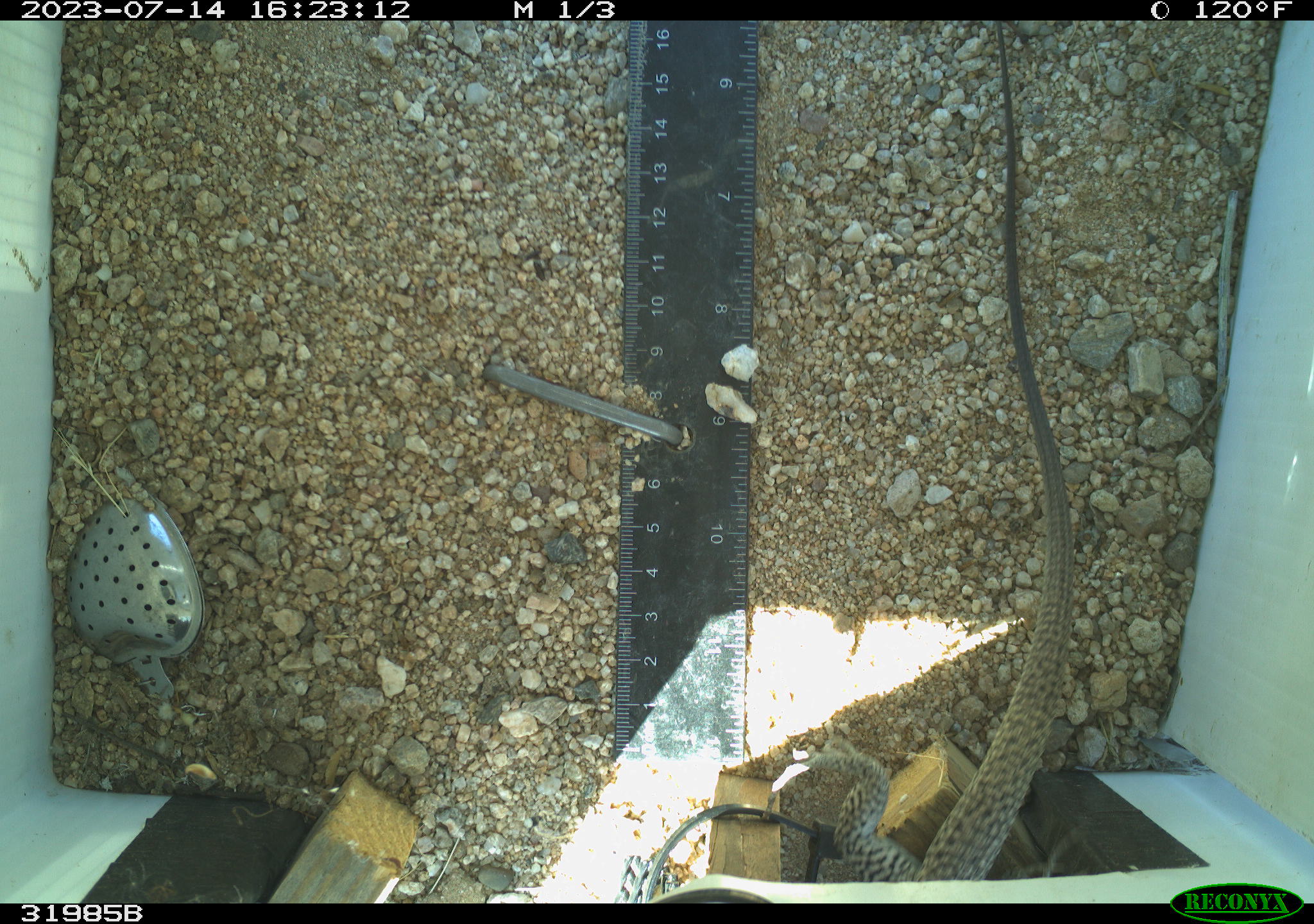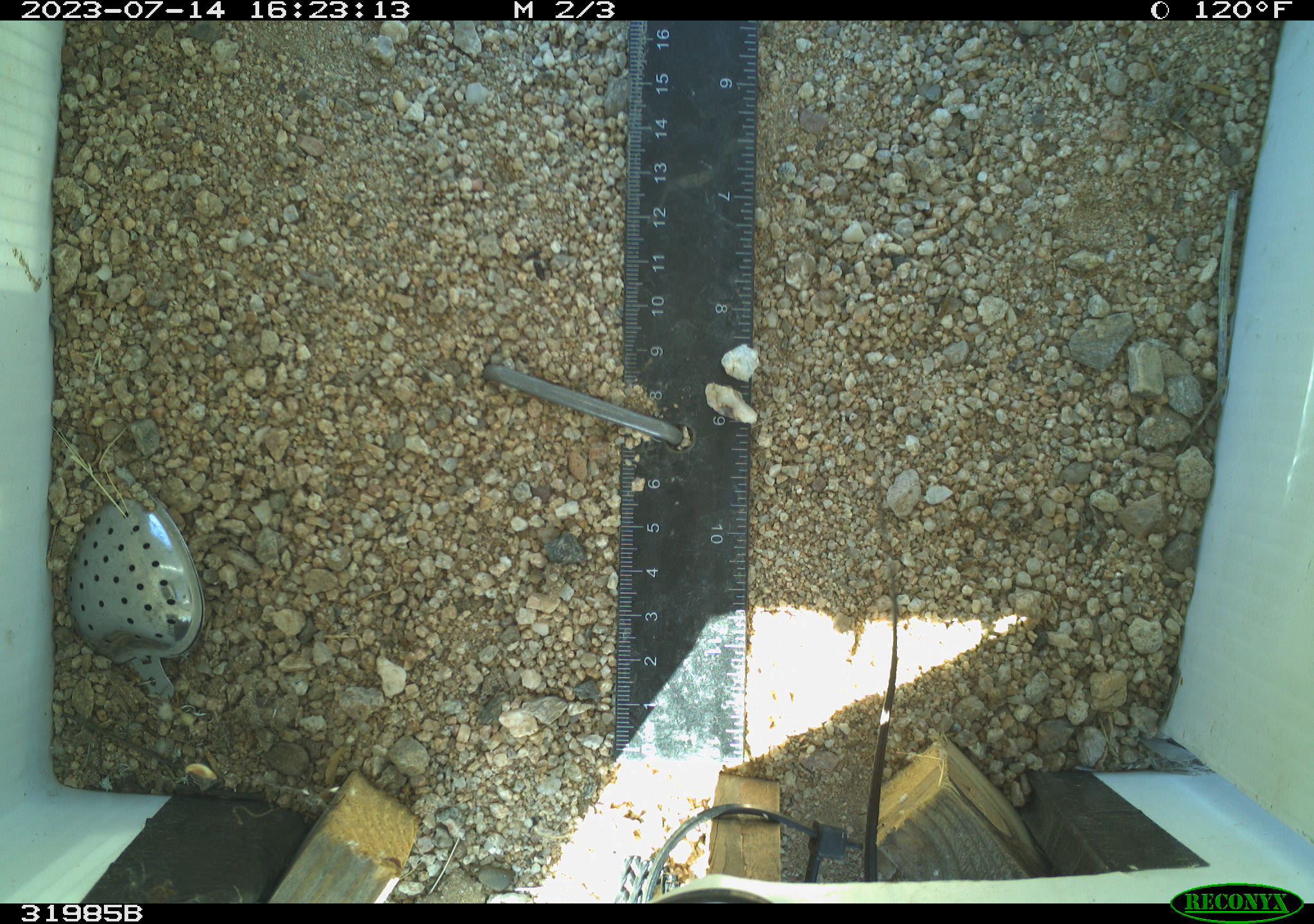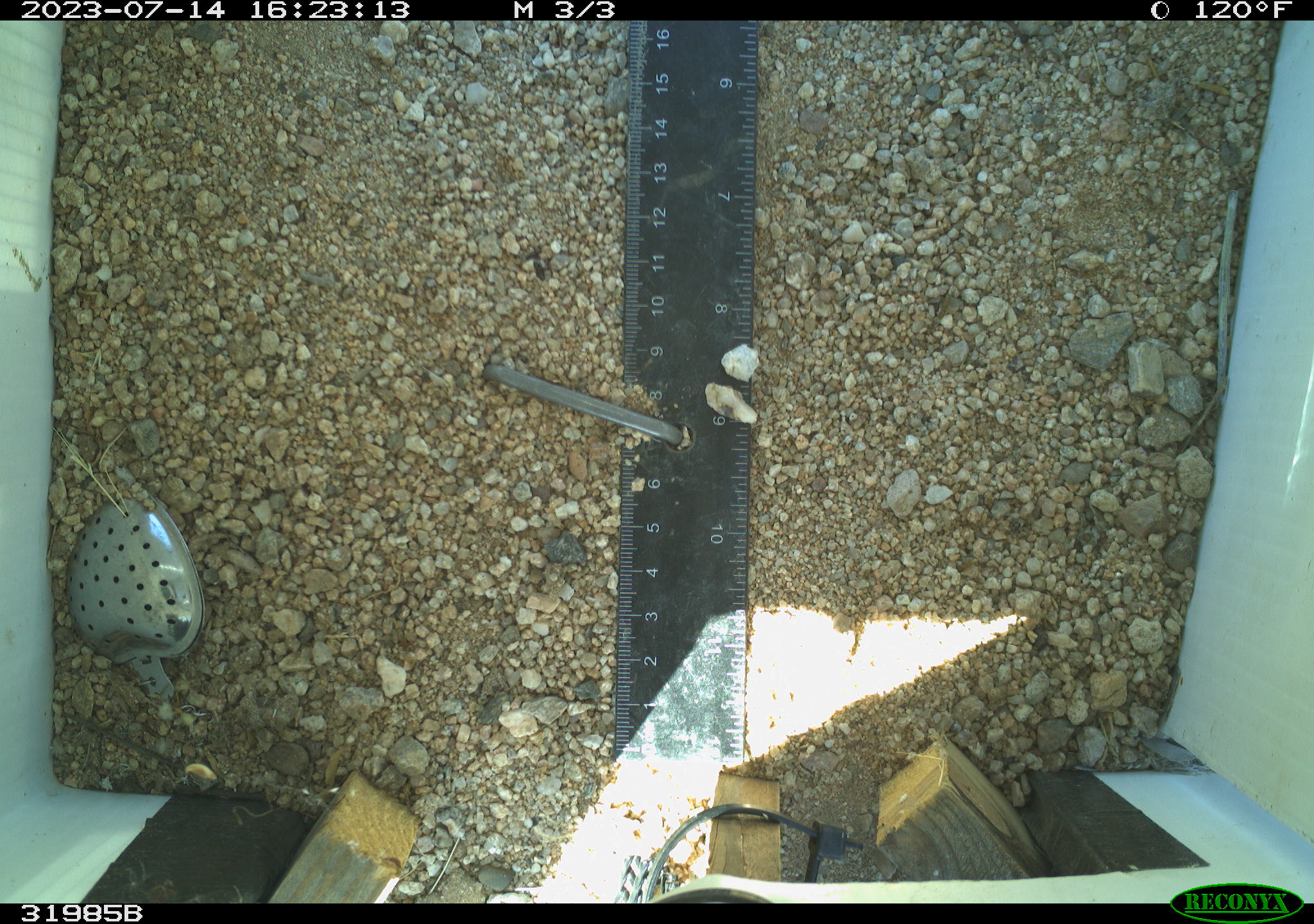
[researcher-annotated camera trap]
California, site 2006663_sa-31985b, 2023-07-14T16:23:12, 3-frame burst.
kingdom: Animalia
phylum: Chordata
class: Reptilia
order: Squamata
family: Teiidae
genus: Aspidoscelis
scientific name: Aspidoscelis tigris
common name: western whiptail